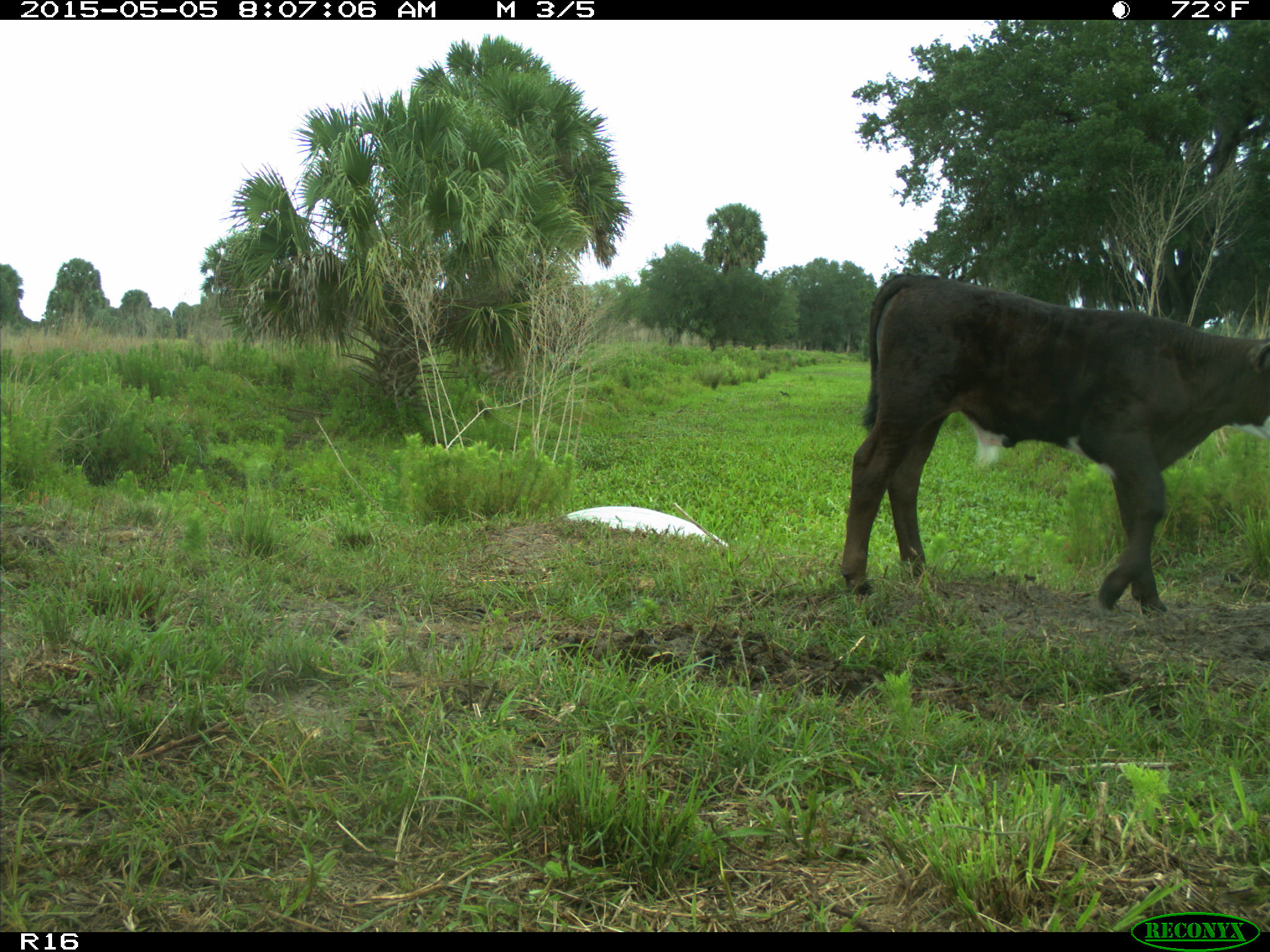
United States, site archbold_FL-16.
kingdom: Animalia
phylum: Chordata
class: Mammalia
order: Artiodactyla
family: Bovidae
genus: Bos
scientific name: Bos taurus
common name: domestic cow